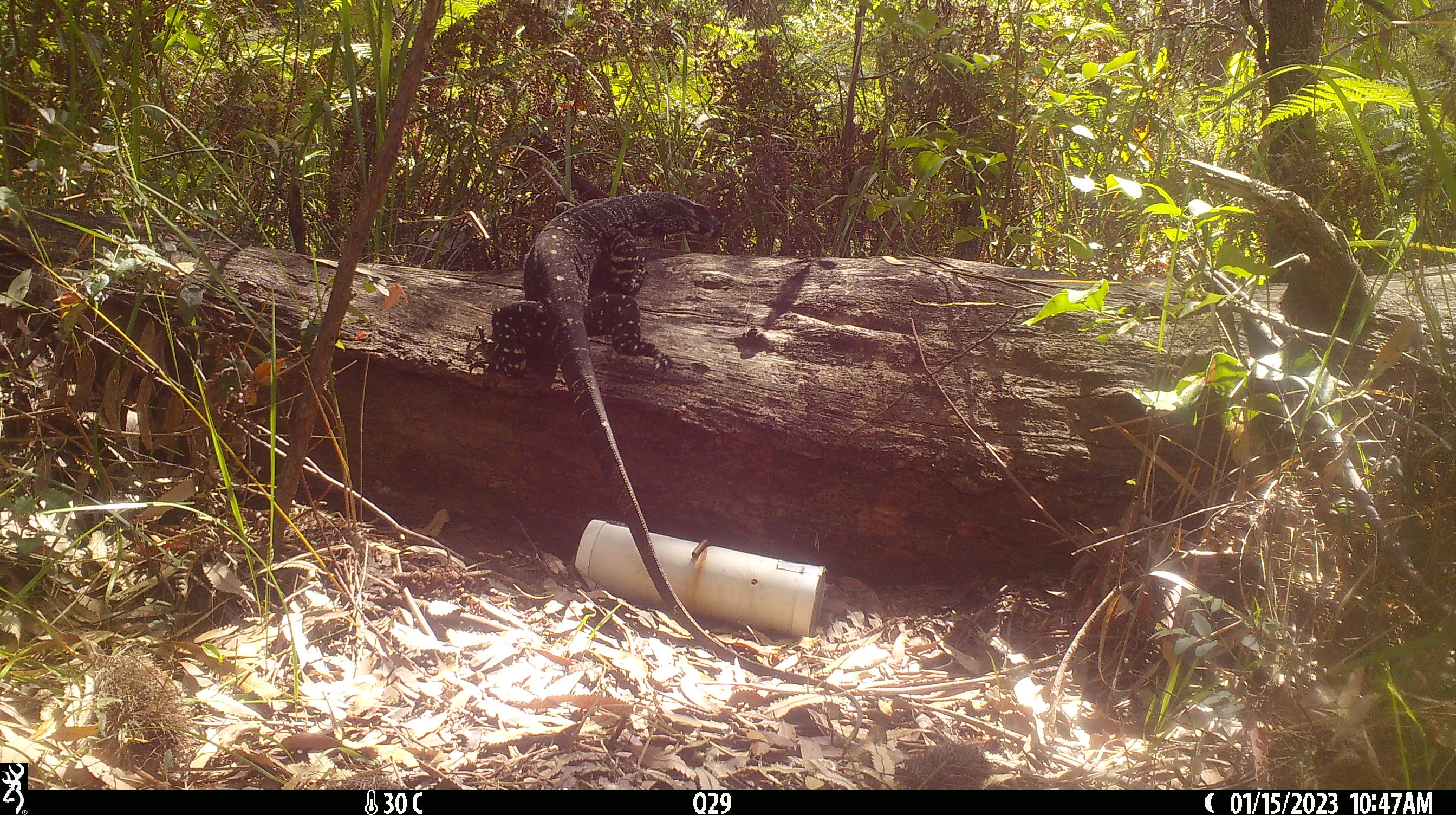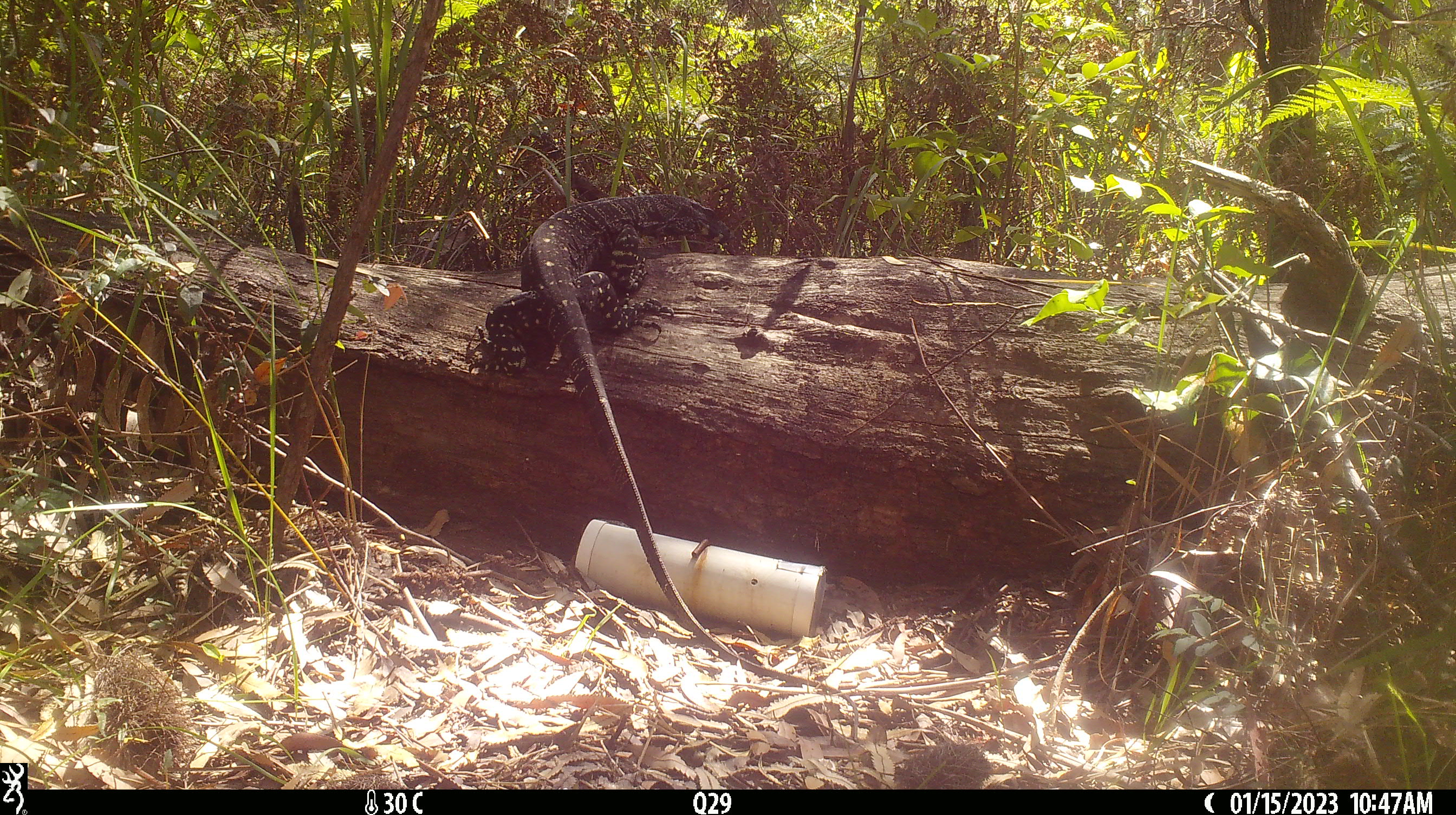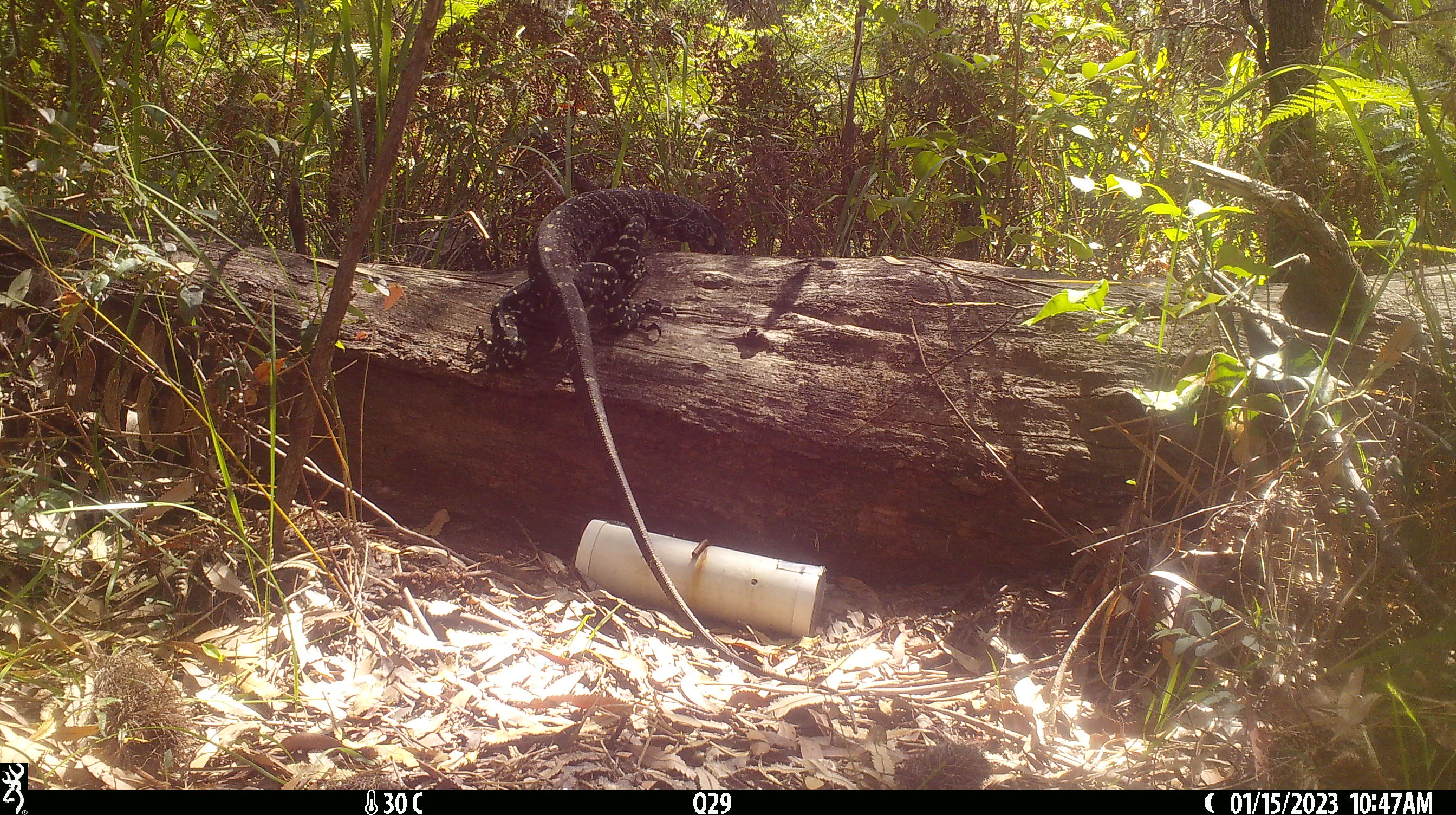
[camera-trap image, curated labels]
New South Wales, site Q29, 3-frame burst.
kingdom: Animalia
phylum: Chordata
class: Reptilia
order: Squamata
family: Varanidae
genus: Varanus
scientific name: Varanus varius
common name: lace monitor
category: goanna